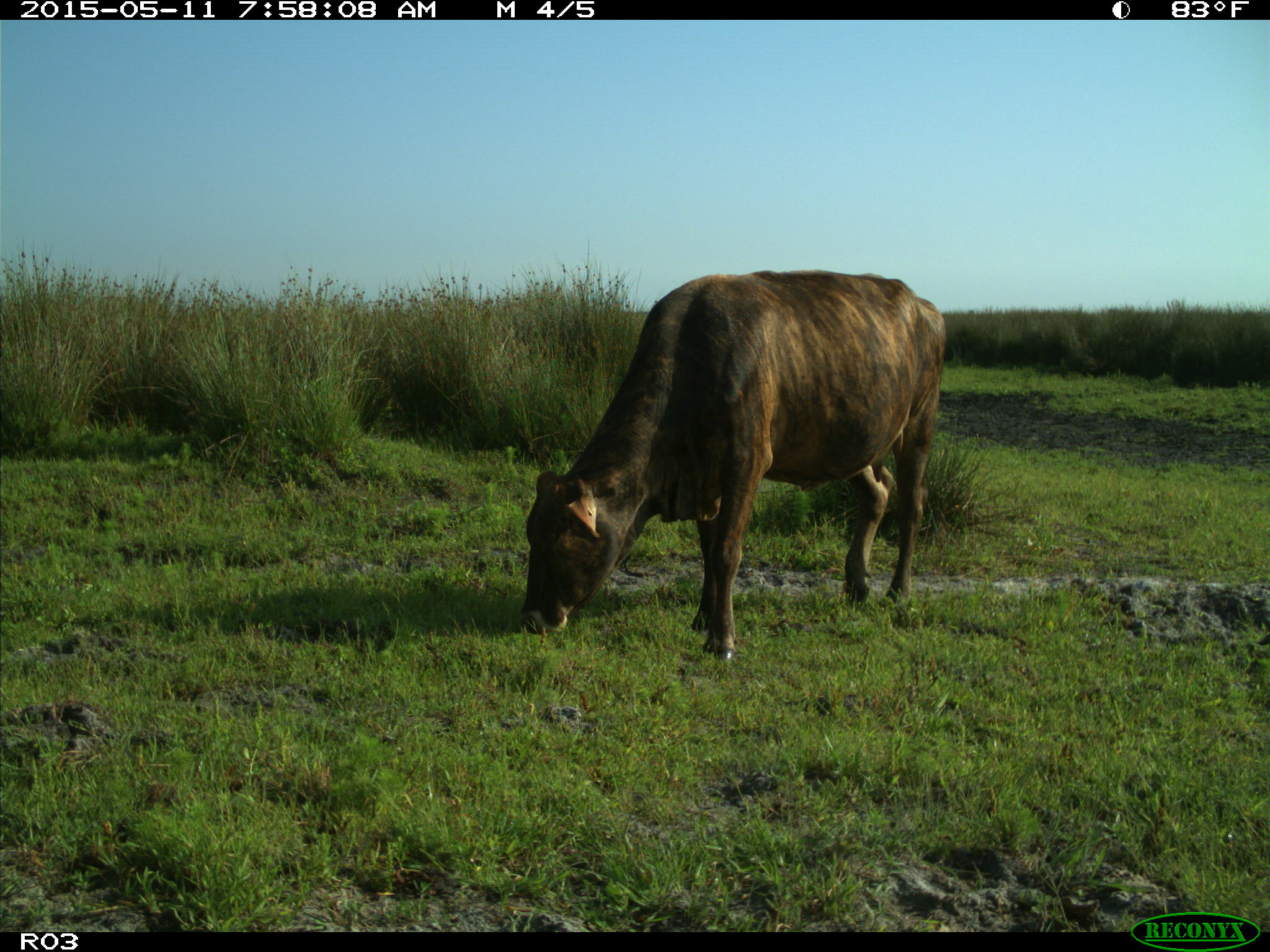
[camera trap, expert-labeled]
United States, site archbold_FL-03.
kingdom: Animalia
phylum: Chordata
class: Mammalia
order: Artiodactyla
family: Bovidae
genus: Bos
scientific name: Bos taurus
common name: domestic cow